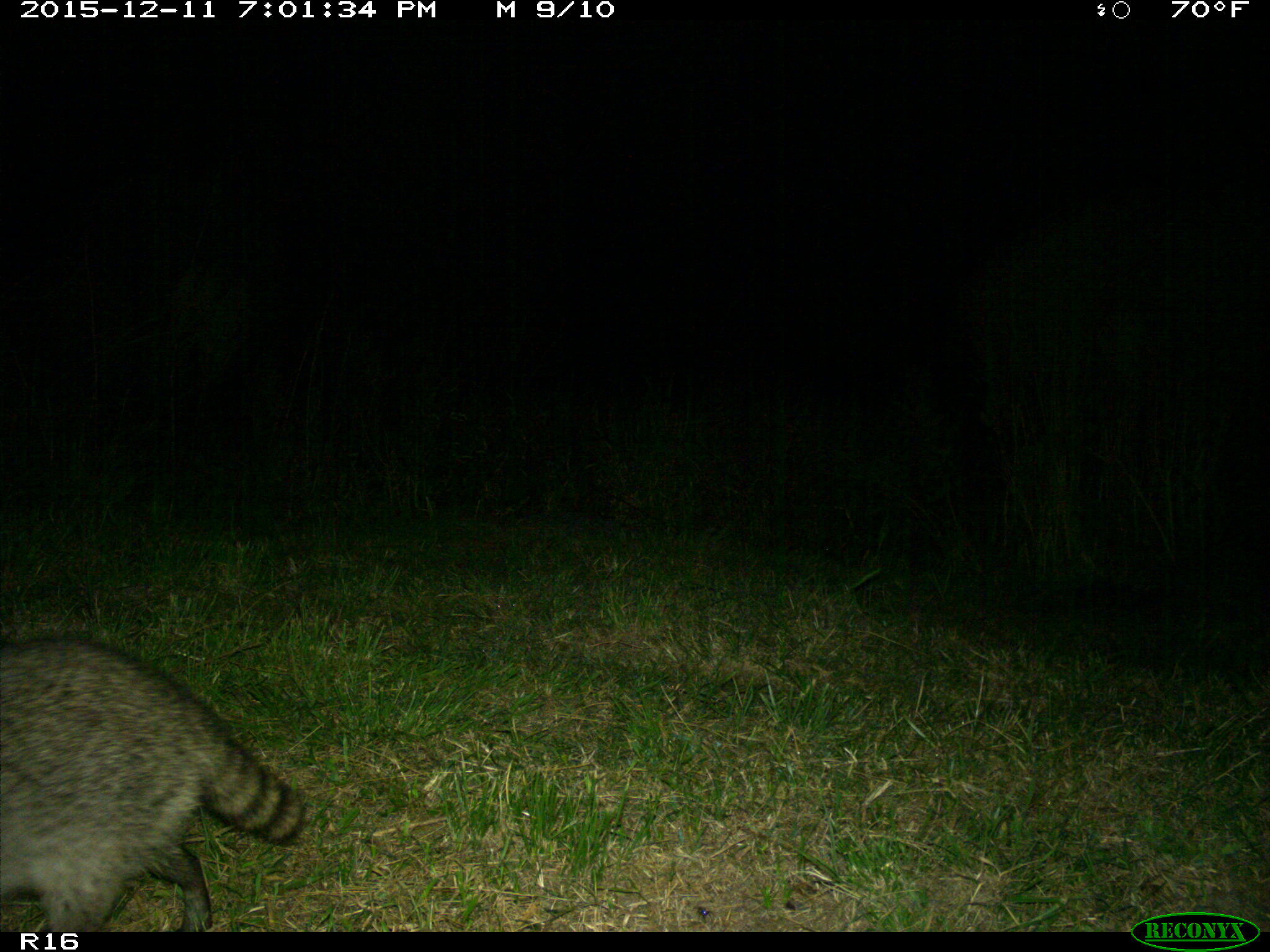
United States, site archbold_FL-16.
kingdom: Animalia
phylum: Chordata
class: Mammalia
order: Carnivora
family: Procyonidae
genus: Procyon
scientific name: Procyon lotor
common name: common raccoon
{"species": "Procyon lotor (common raccoon)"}